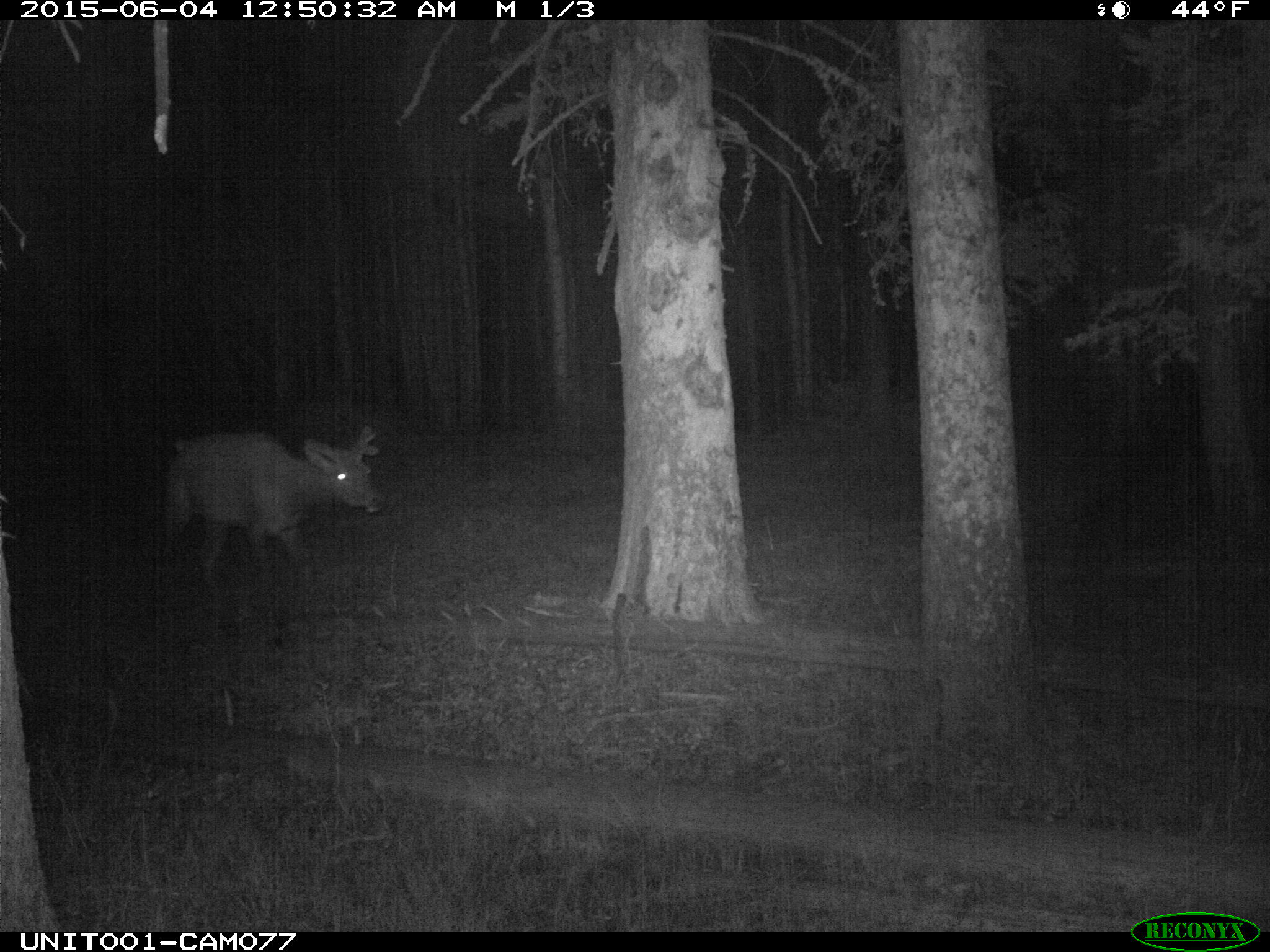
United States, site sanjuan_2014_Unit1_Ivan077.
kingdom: Animalia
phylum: Chordata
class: Mammalia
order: Artiodactyla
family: Cervidae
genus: Cervus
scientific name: Cervus elaphus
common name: red deer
Cervus elaphus (red deer).